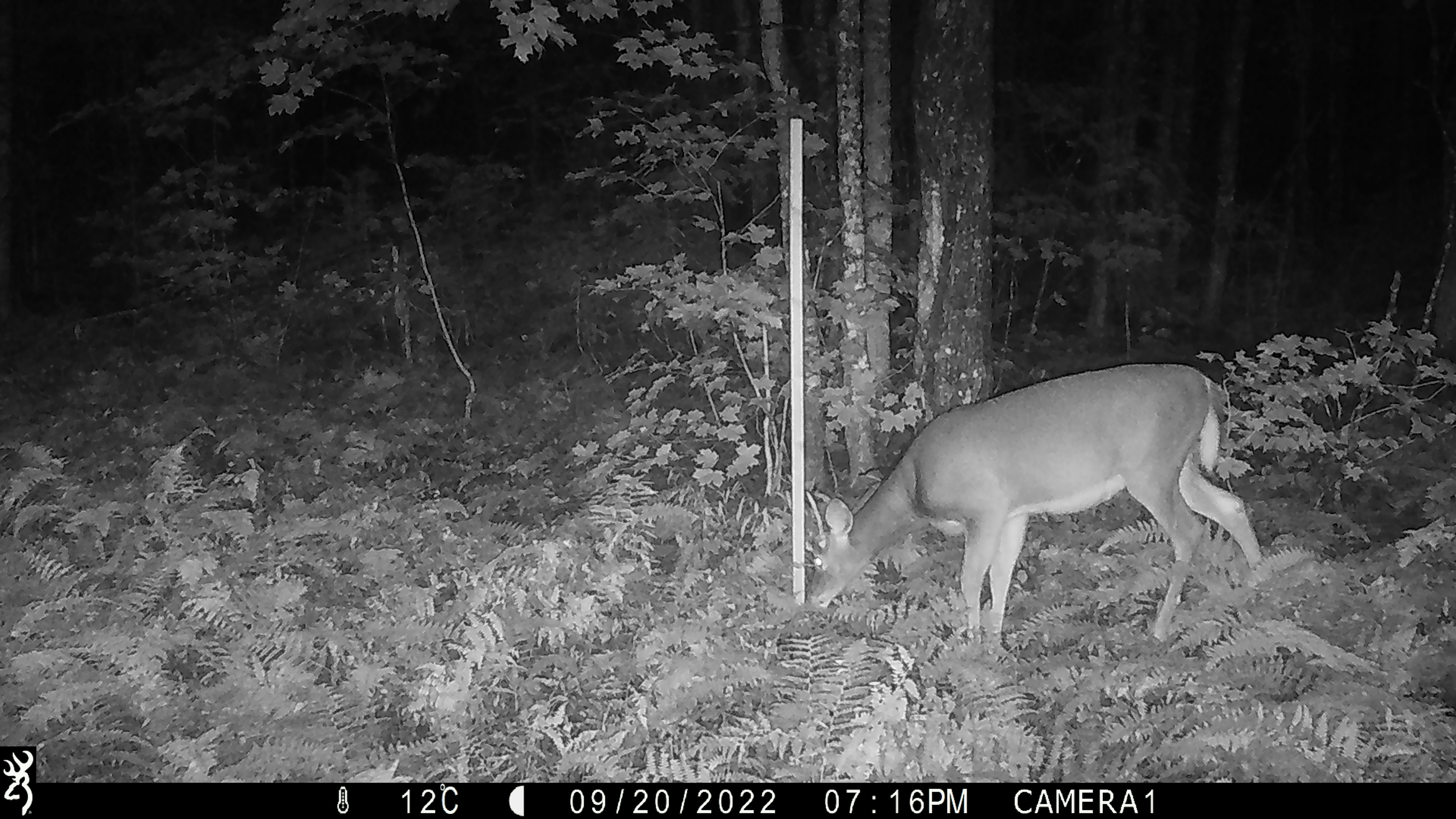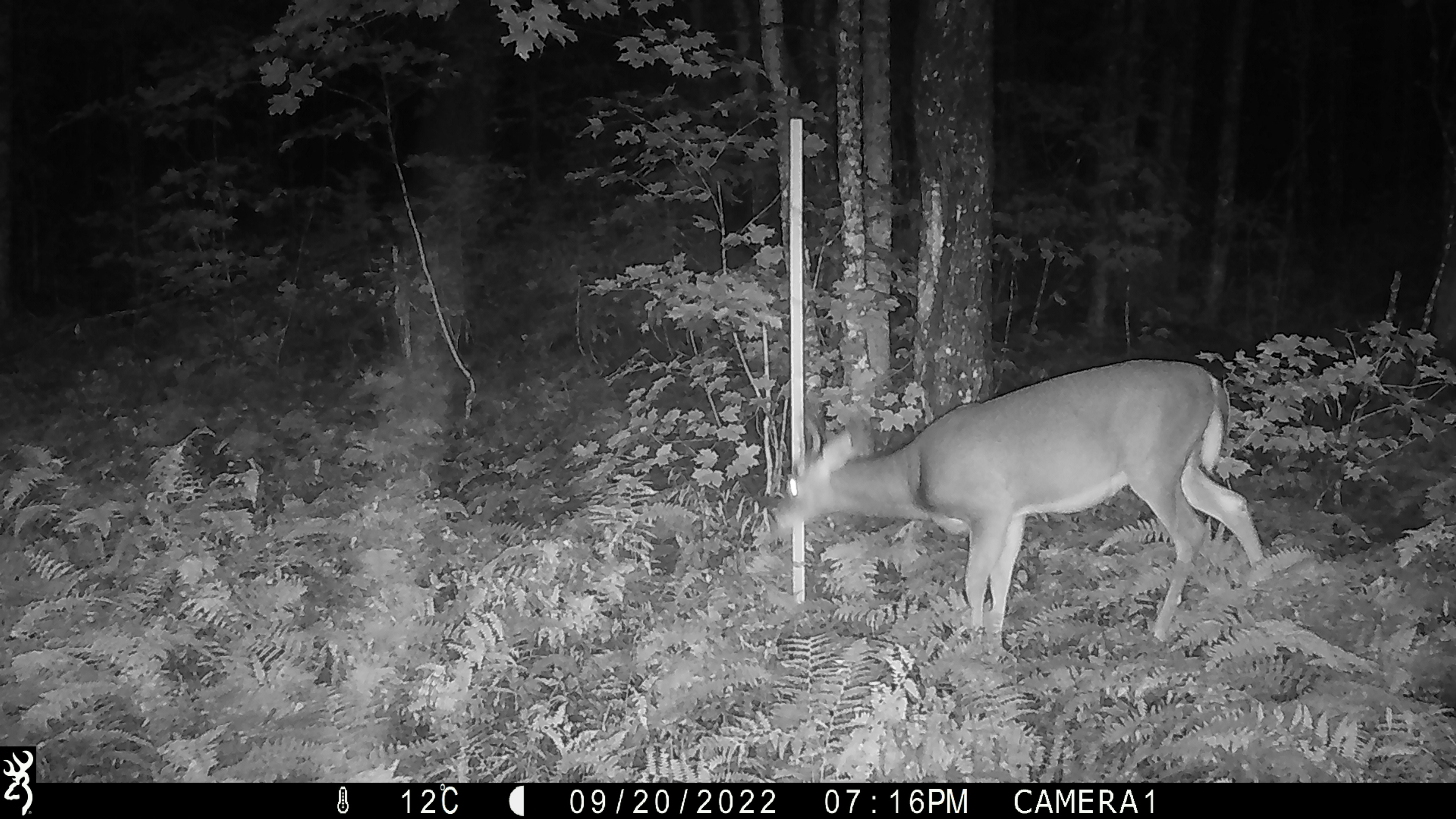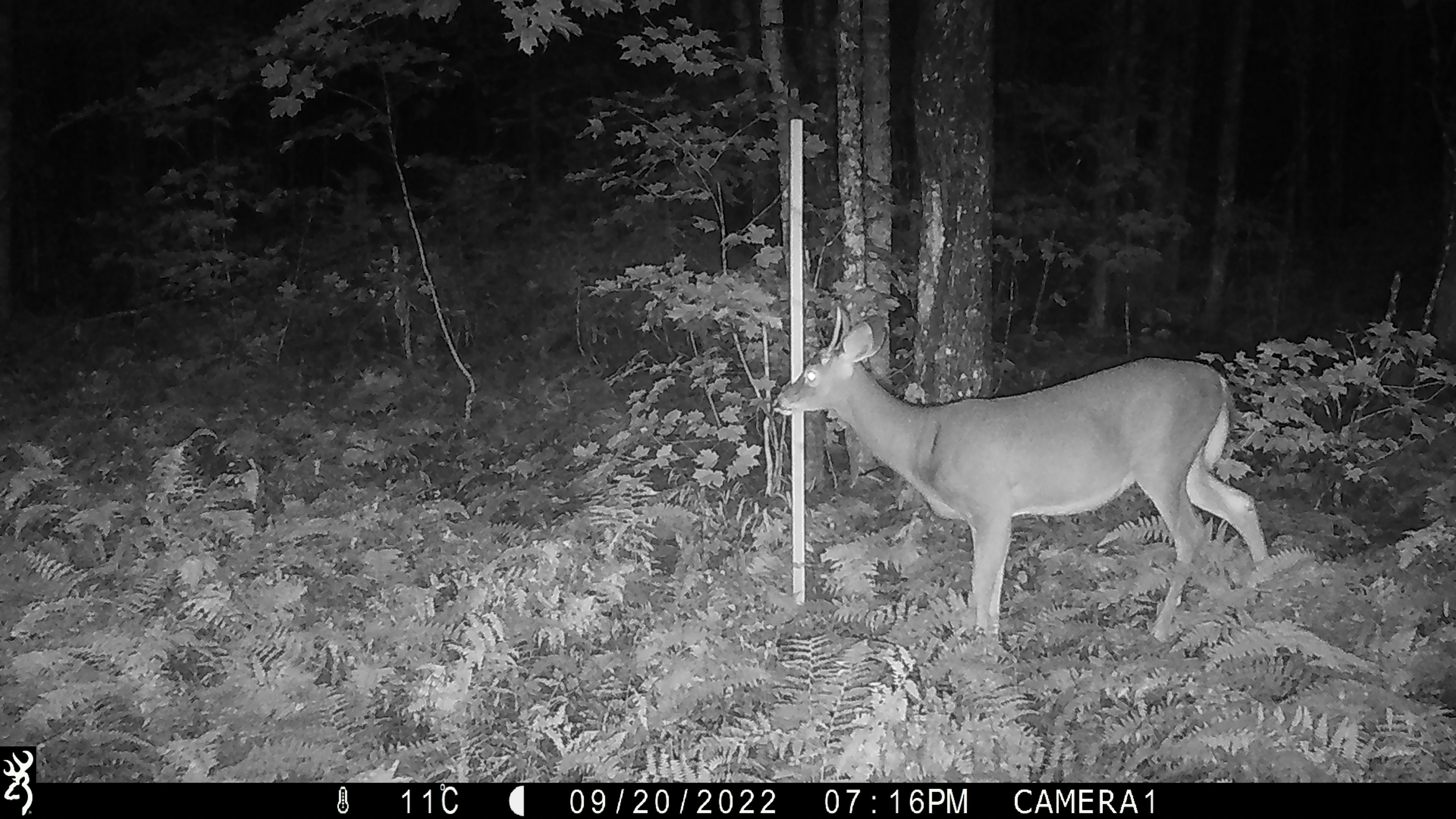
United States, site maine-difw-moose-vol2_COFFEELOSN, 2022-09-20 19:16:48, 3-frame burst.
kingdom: Animalia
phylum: Chordata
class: Mammalia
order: Artiodactyla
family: Cervidae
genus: Odocoileus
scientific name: Odocoileus virginianus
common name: white-tailed deer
White-tailed deer (Odocoileus virginianus).